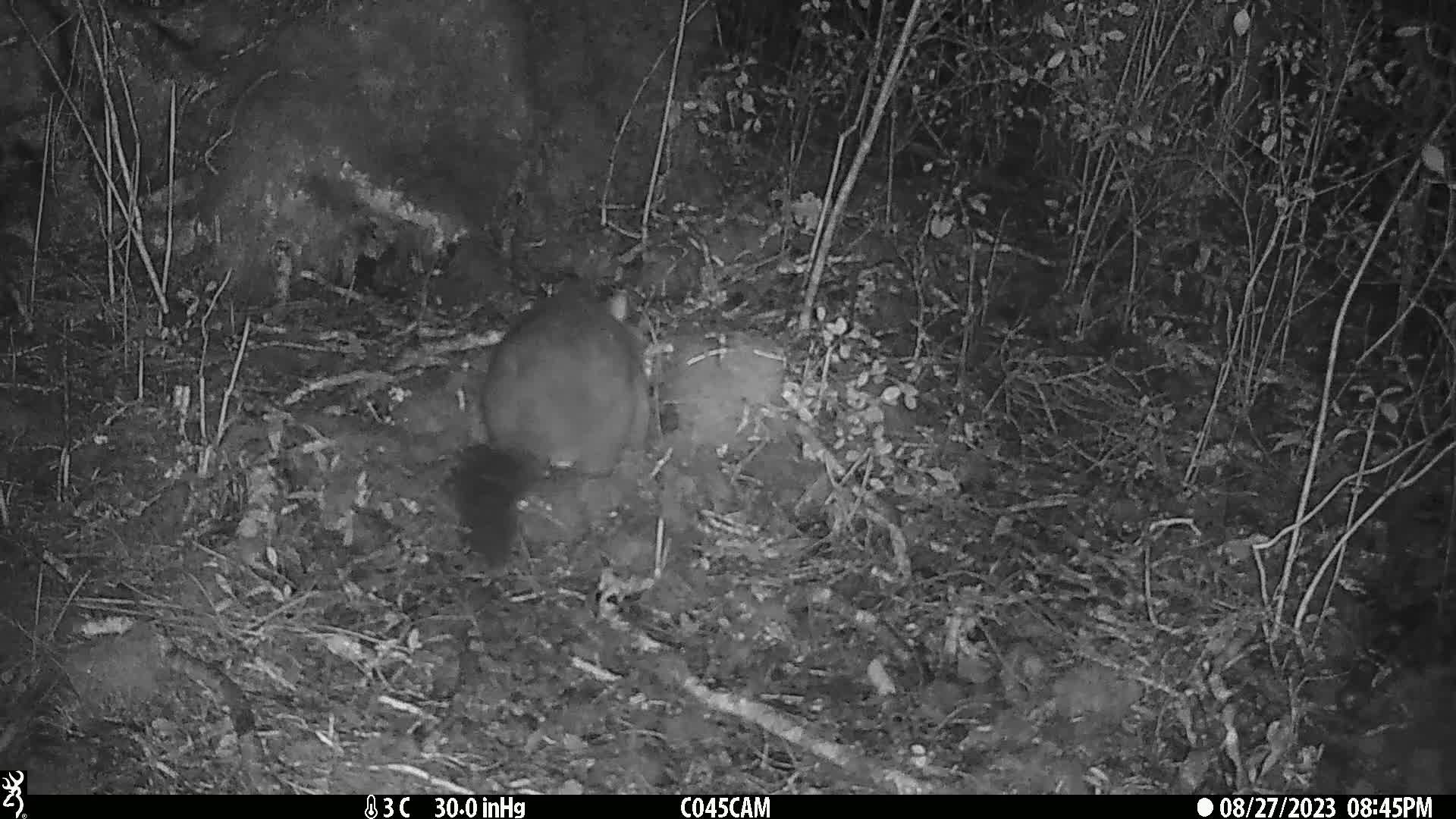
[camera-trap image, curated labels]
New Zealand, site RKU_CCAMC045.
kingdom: Animalia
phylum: Chordata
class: Mammalia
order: Diprotodontia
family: Phalangeridae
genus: Trichosurus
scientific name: Trichosurus vulpecula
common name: common brushtail possum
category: possum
Possum (common brushtail possum) (Trichosurus vulpecula).